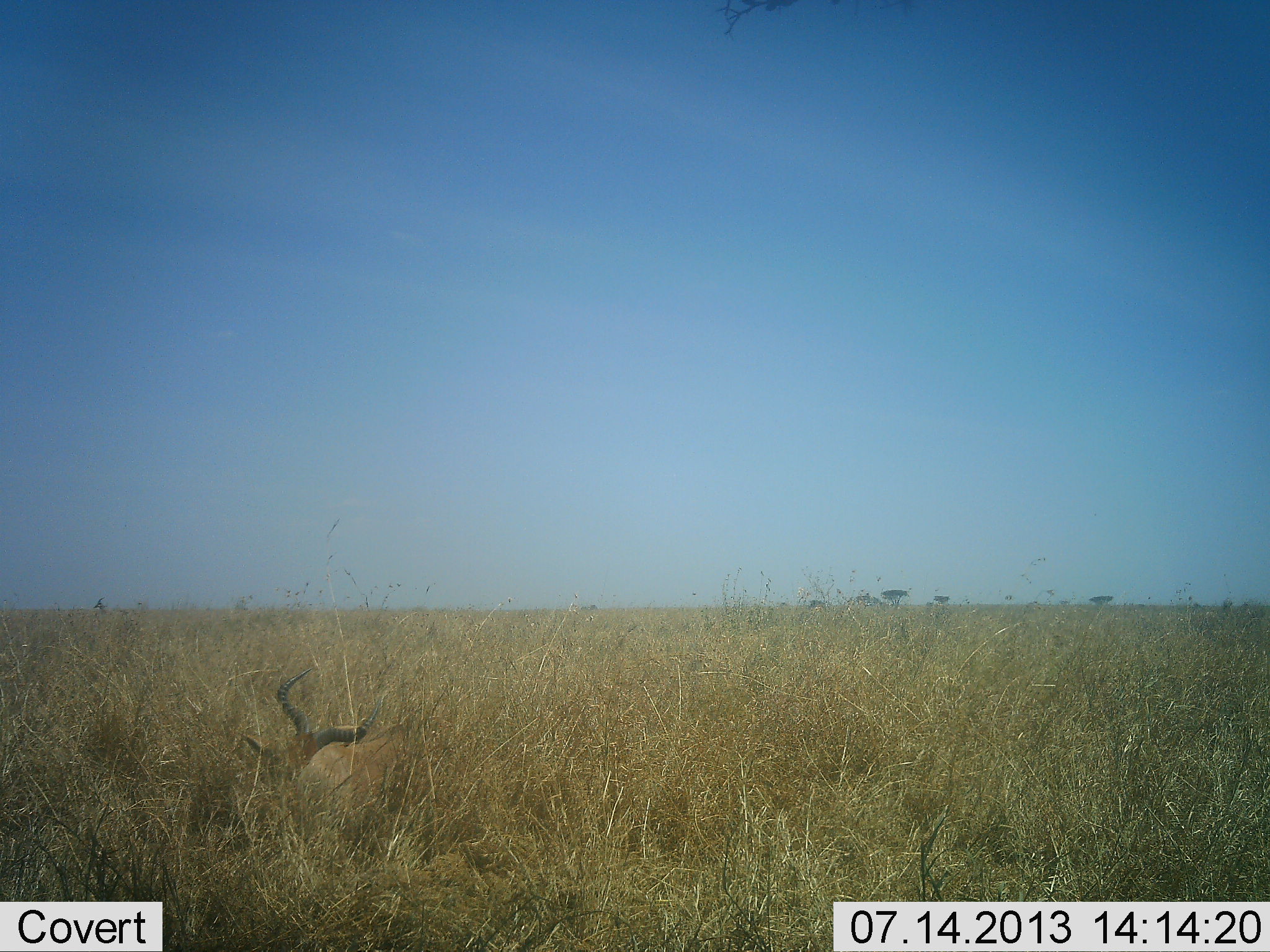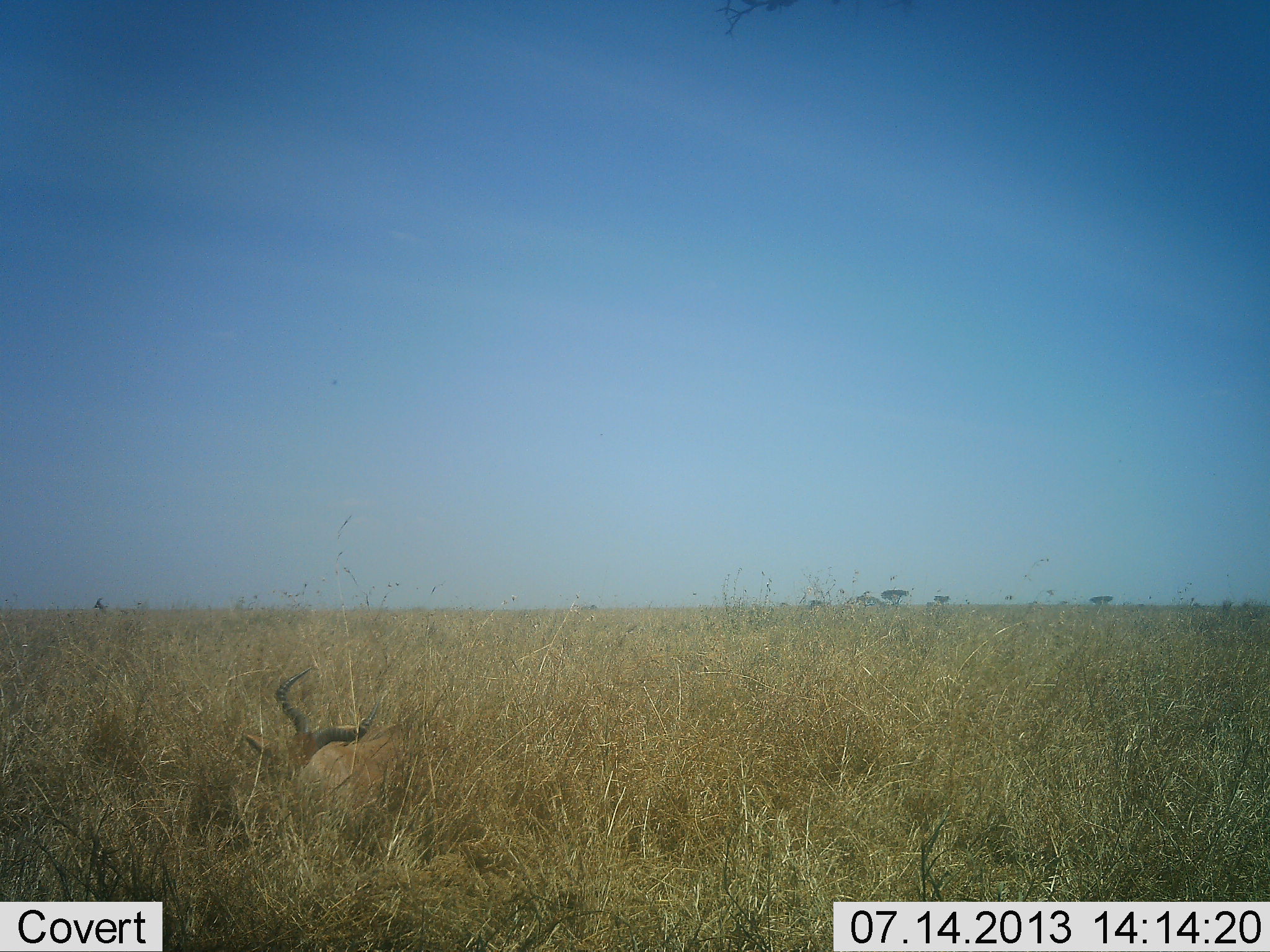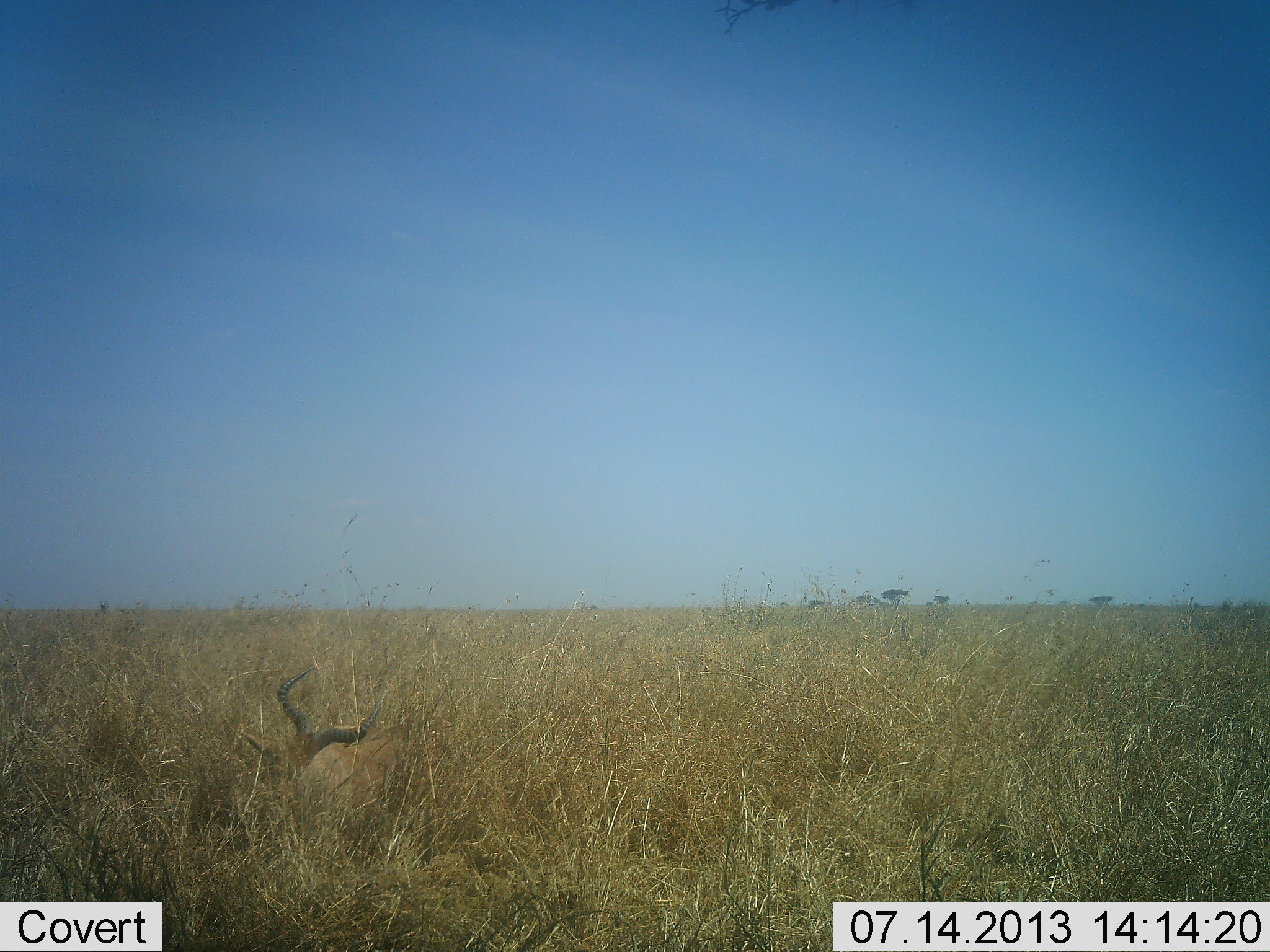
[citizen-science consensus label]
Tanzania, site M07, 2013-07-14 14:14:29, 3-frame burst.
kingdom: Animalia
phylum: Chordata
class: Mammalia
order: Artiodactyla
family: Bovidae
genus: Alcelaphus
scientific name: Alcelaphus buselaphus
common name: hartebeest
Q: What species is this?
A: Hartebeest (Alcelaphus buselaphus).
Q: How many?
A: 1.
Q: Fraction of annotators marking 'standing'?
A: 0%.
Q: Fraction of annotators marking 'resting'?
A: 100%.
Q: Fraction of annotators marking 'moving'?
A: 0%.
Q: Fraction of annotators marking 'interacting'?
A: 0%.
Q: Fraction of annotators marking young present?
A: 0%.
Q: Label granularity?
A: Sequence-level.